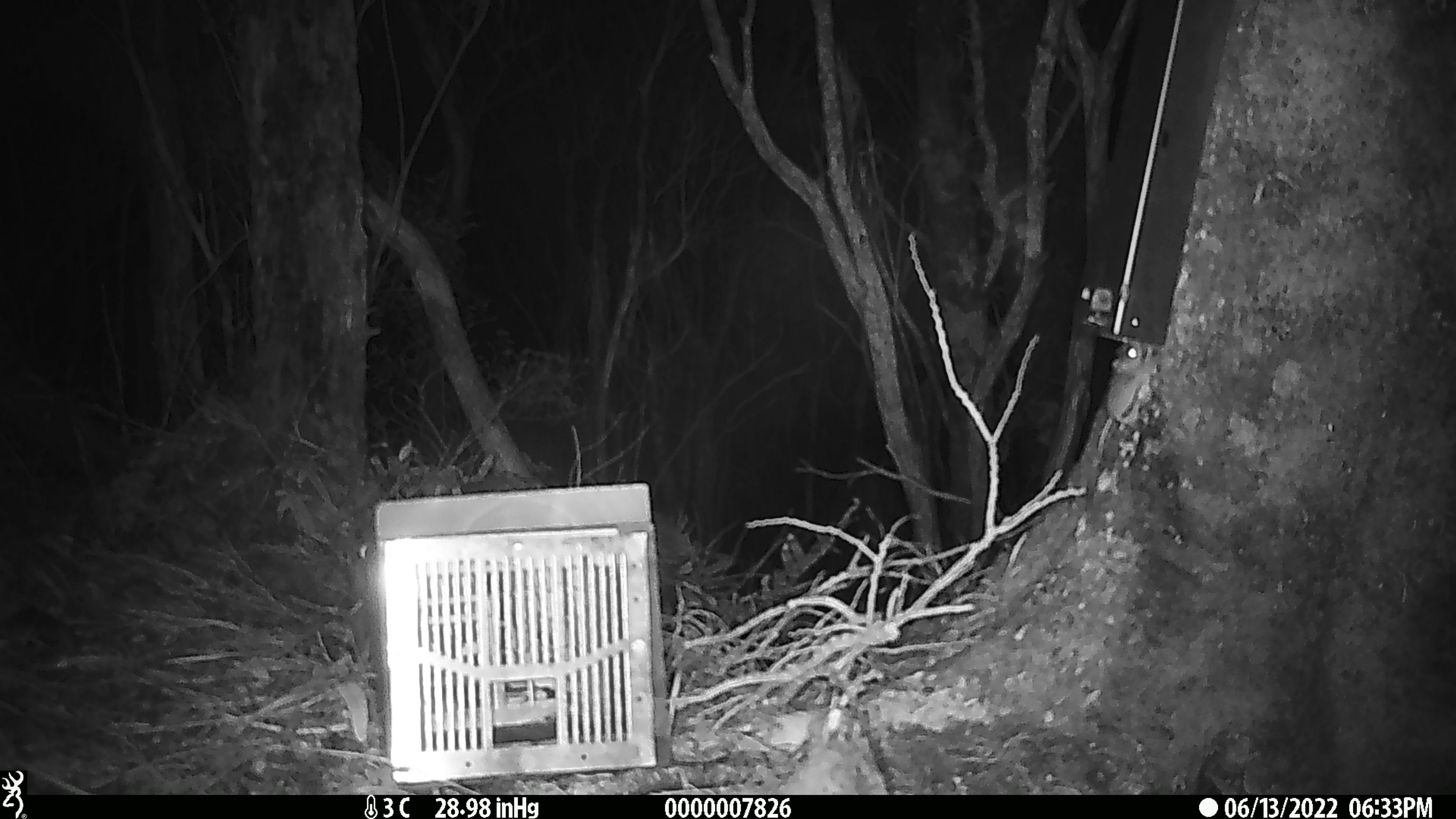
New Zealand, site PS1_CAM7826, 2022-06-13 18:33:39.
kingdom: Animalia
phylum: Chordata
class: Mammalia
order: Rodentia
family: Muridae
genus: Mus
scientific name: Mus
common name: mouse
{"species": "mouse (Mus)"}